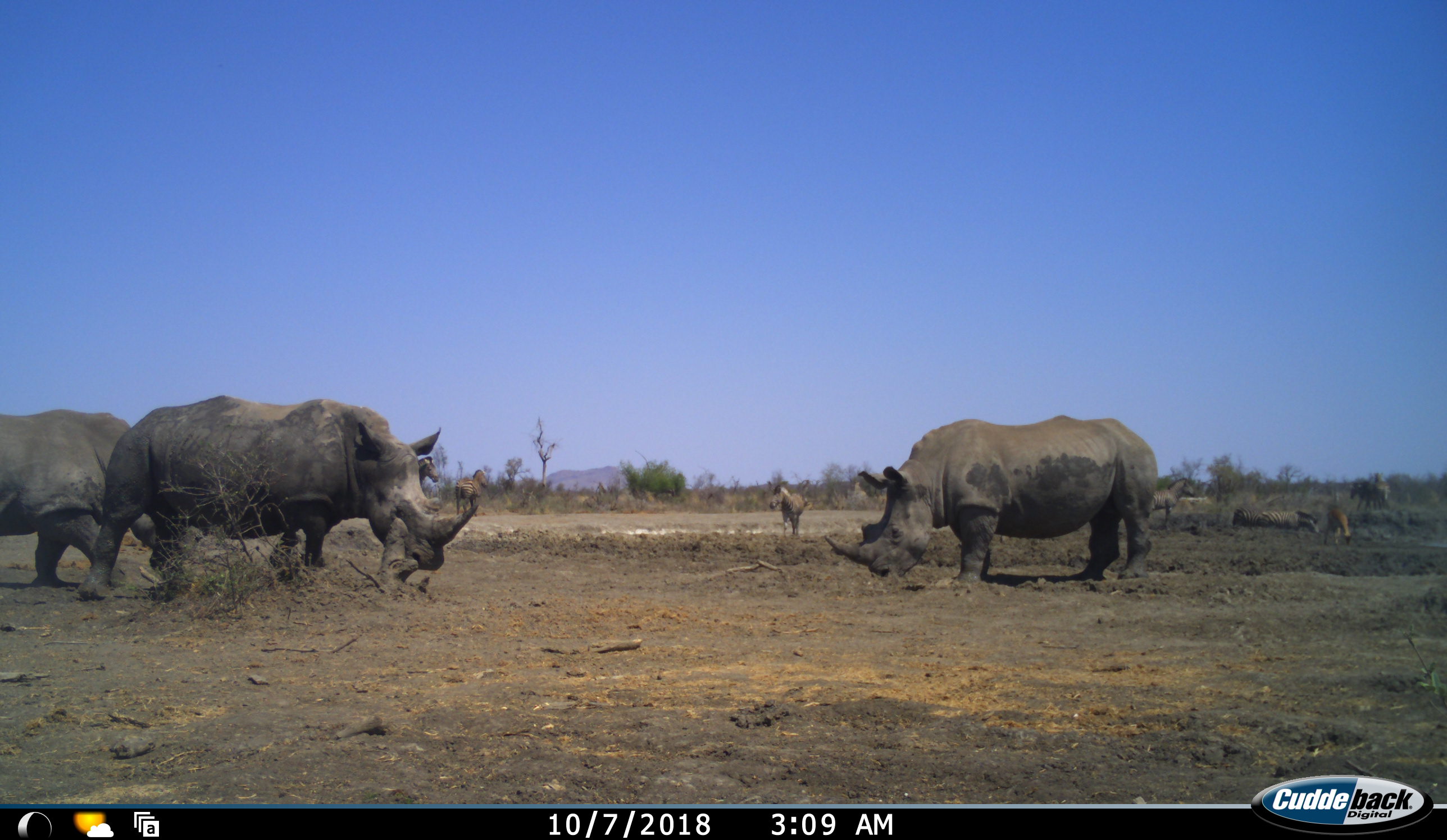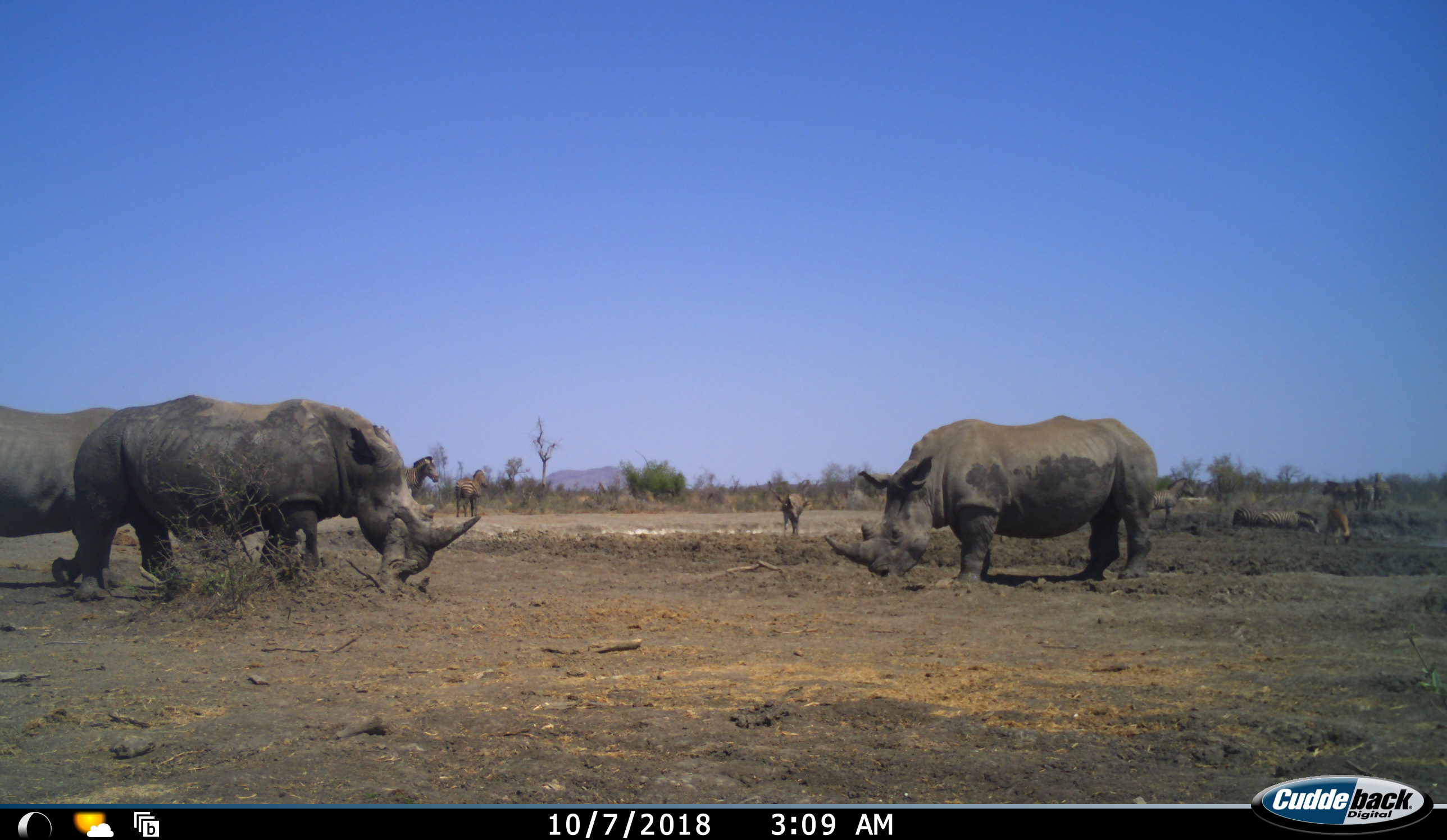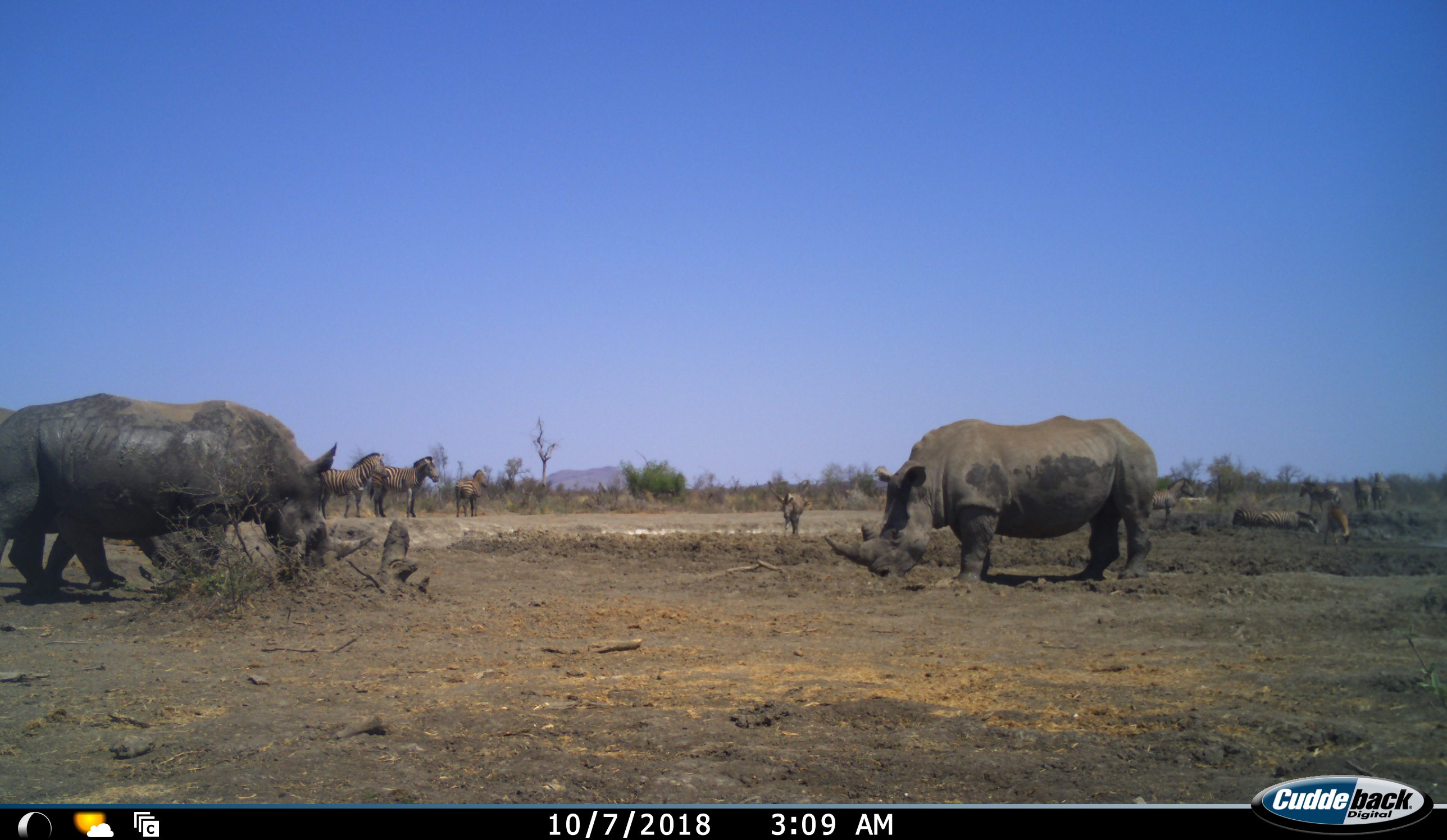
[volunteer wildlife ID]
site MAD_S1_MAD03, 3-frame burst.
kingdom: Animalia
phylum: Chordata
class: Mammalia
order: Artiodactyla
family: Bovidae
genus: Aepyceros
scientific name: Aepyceros melampus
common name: impala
Impala (Aepyceros melampus), count 1. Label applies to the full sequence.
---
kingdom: Animalia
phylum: Chordata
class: Mammalia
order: Perissodactyla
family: Rhinocerotidae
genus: Ceratotherium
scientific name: Ceratotherium simum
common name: white rhinoceros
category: rhinoceroswhite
Rhinoceroswhite (white rhinoceros) (Ceratotherium simum), count 3. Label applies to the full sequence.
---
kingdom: Animalia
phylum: Chordata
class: Mammalia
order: Perissodactyla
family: Equidae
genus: Equus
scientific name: Equus quagga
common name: plains zebra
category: zebraplains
Zebraplains (plains zebra) (Equus quagga), count 9. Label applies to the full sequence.